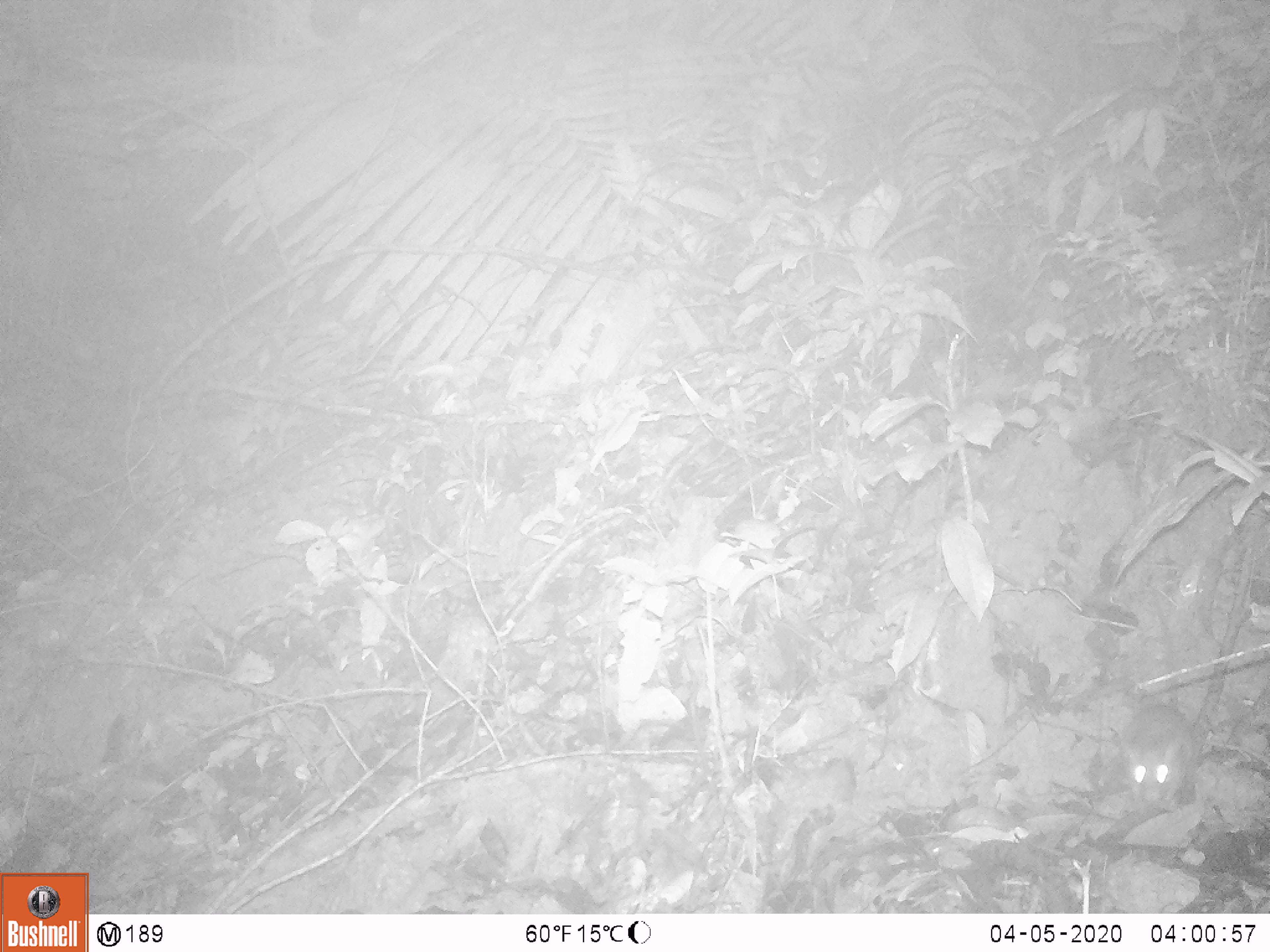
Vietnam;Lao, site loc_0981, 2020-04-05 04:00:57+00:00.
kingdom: Animalia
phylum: Chordata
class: Mammalia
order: Rodentia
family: Muridae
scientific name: Muridae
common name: old-world mice and rats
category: unidentified murid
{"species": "unidentified murid (old-world mice and rats) (Muridae)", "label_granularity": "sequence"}